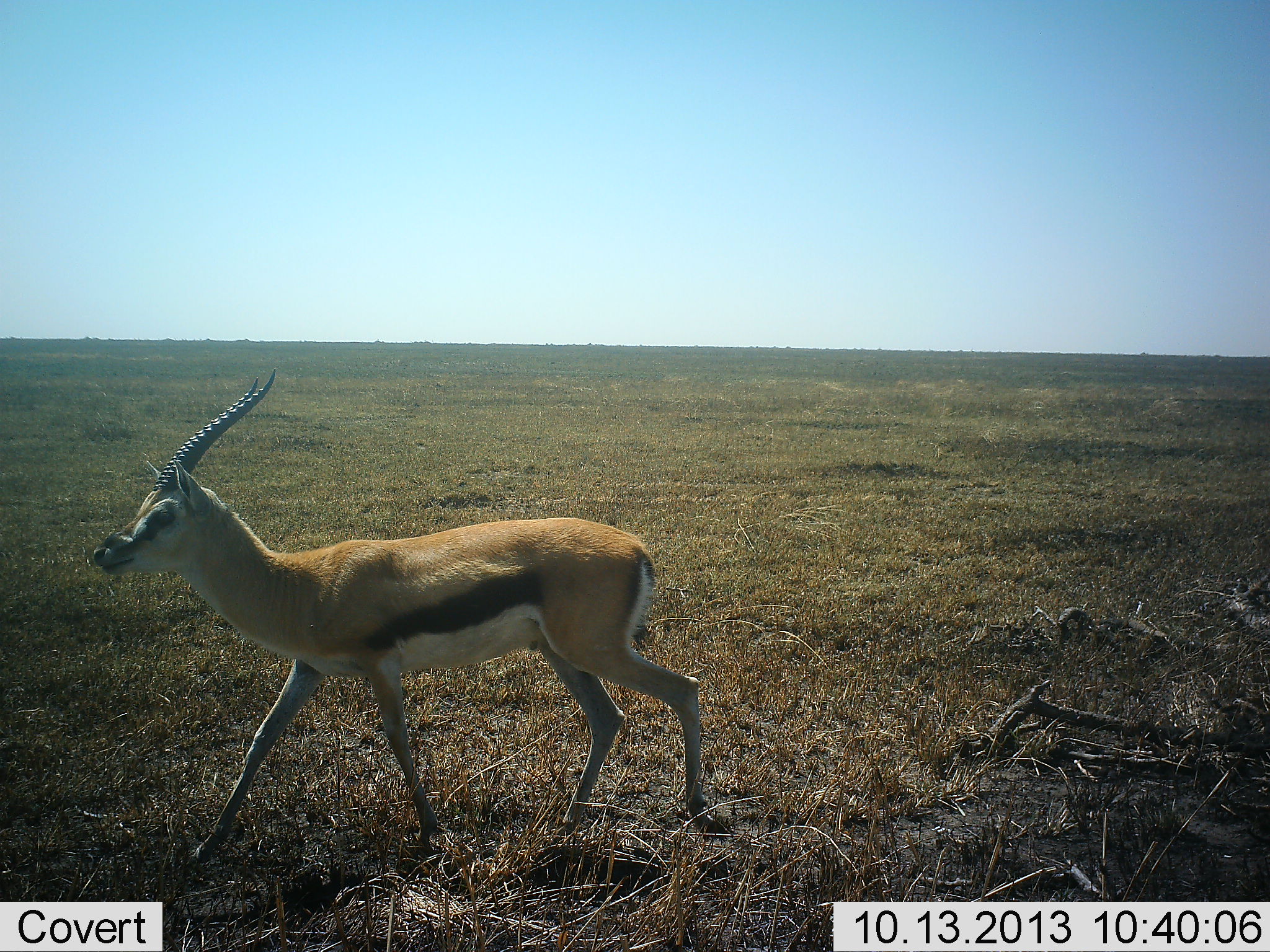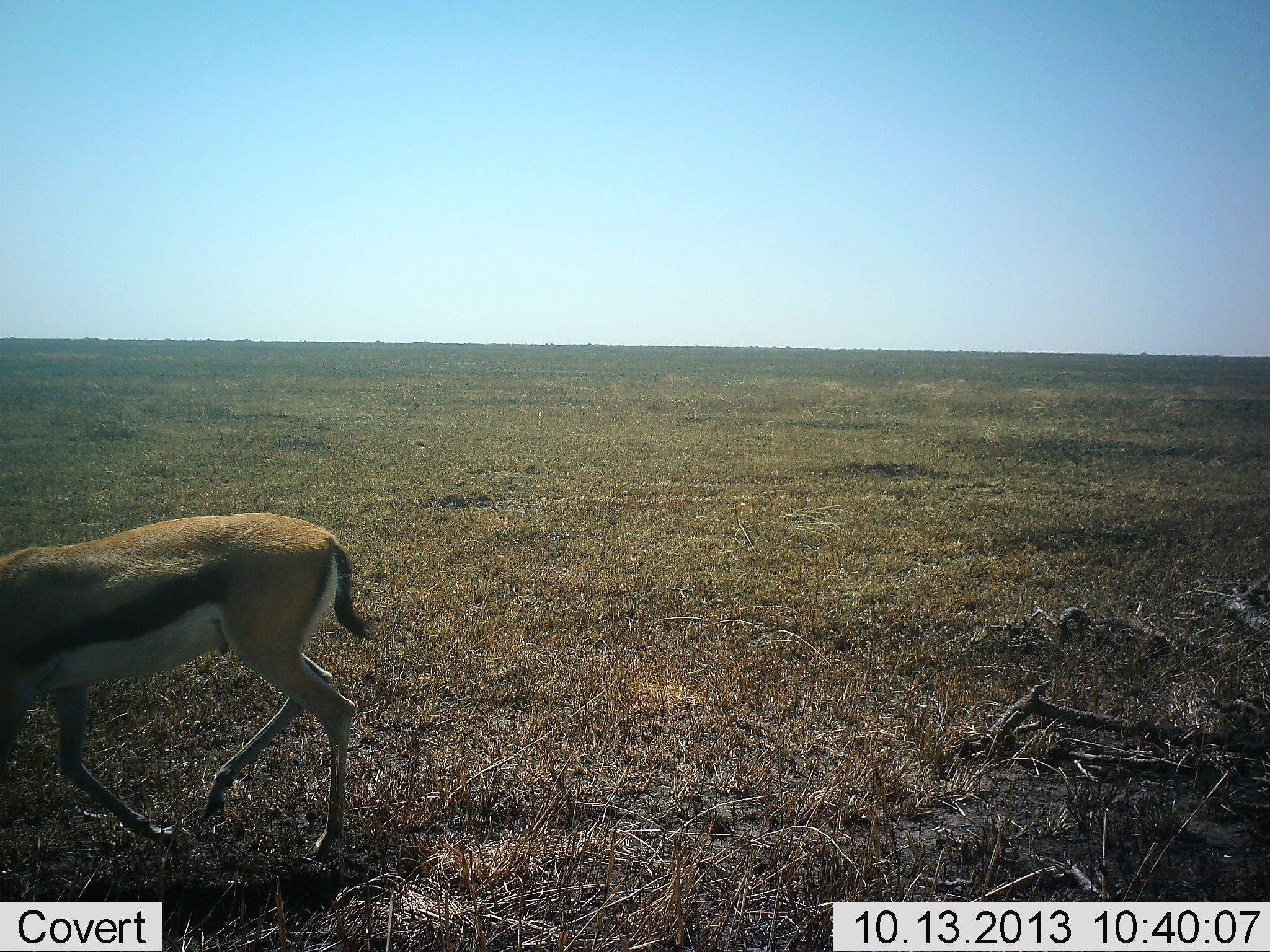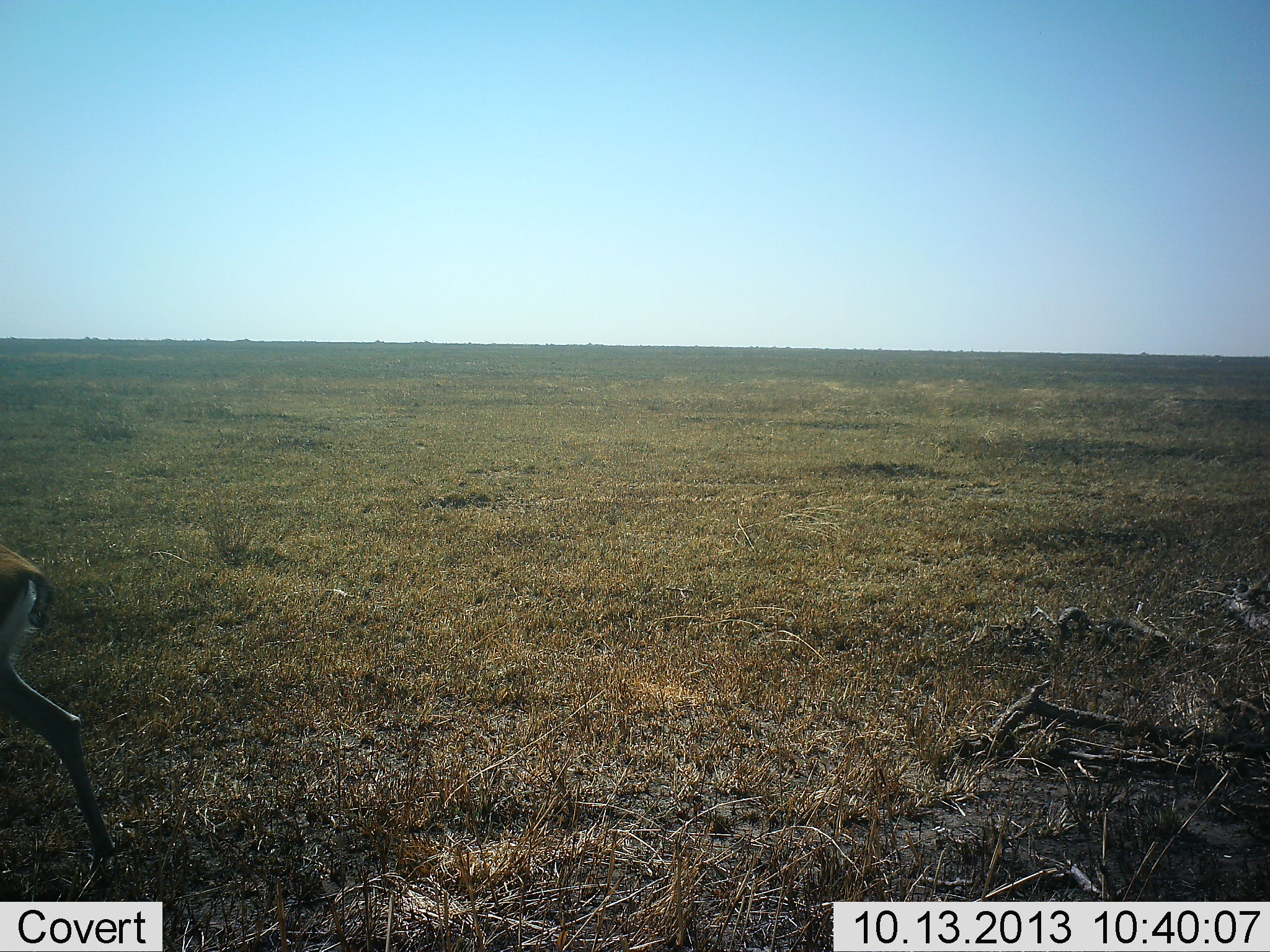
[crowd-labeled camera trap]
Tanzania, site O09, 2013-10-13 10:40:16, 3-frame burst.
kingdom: Animalia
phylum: Chordata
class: Mammalia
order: Artiodactyla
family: Bovidae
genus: Eudorcas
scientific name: Eudorcas thomsonii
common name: thomson's gazelle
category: gazellethomsons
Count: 1.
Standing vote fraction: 0%.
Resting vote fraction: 0%.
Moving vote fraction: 95%.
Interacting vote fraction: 0%.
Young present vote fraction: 0%.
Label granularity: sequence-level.